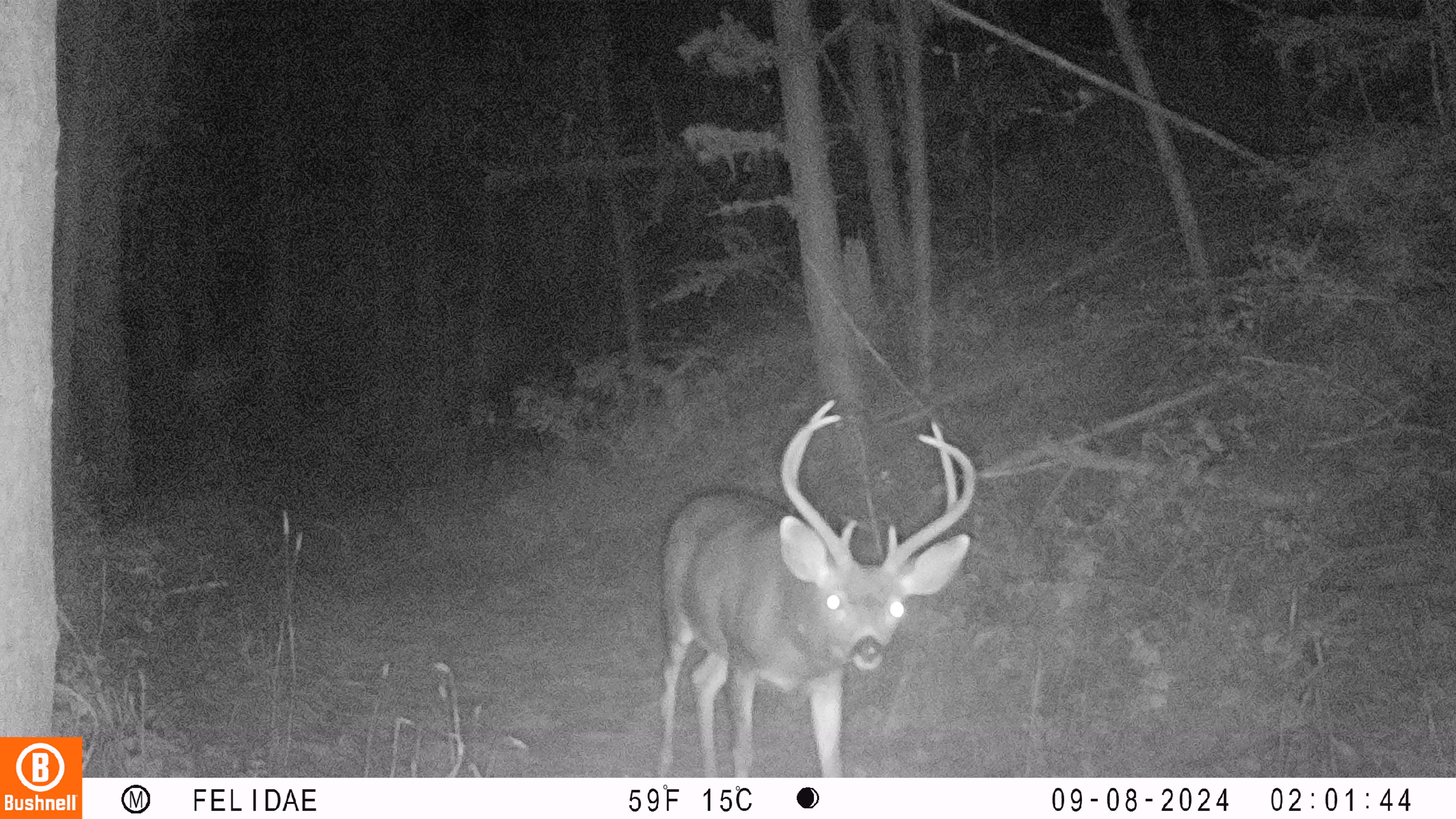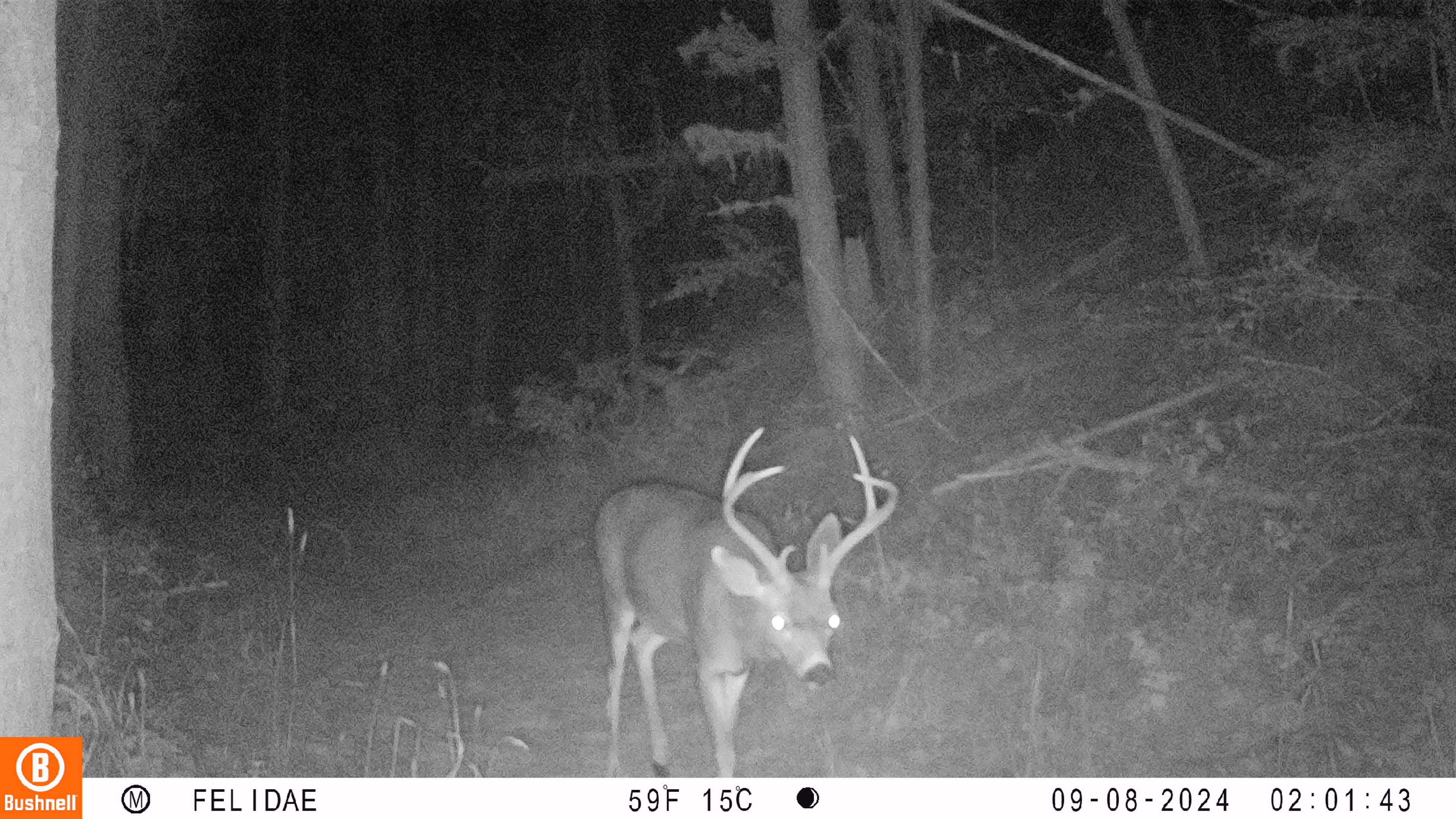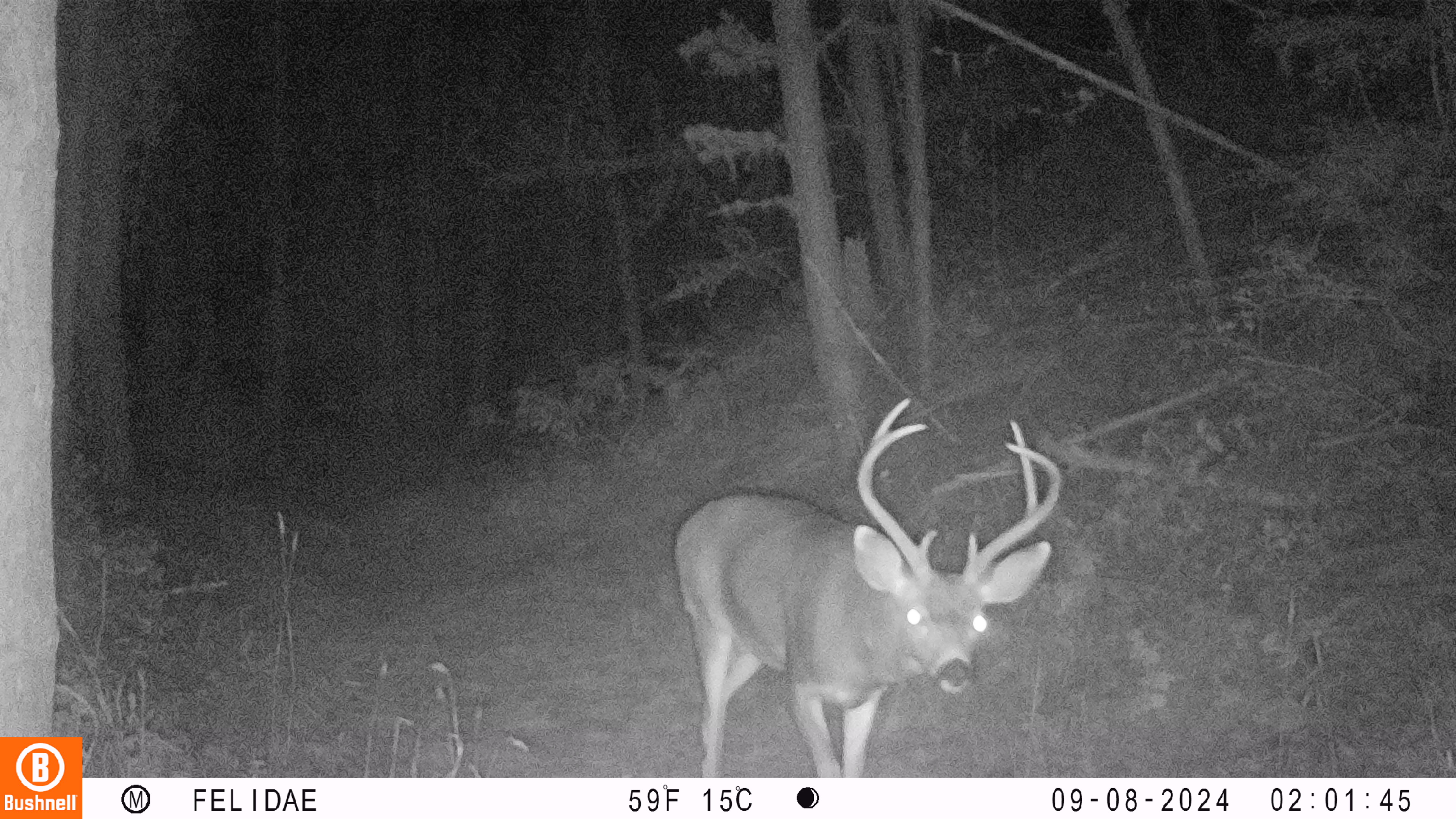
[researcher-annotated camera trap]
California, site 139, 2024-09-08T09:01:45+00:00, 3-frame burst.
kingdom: Animalia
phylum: Chordata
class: Mammalia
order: Artiodactyla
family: Cervidae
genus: Odocoileus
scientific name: Odocoileus hemionus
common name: mule deer